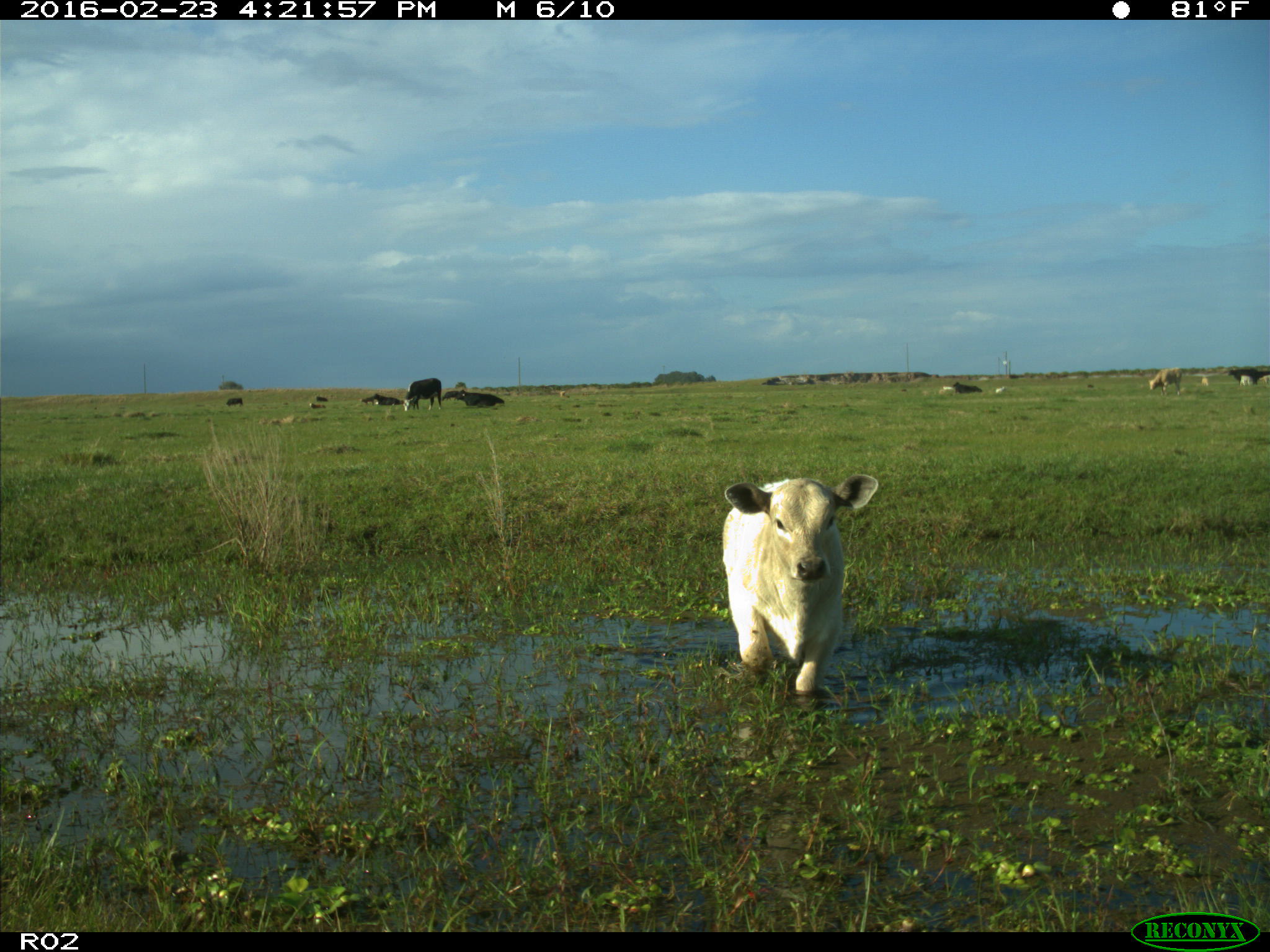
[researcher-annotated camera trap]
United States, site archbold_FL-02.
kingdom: Animalia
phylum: Chordata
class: Mammalia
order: Artiodactyla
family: Bovidae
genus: Bos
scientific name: Bos taurus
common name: domestic cow